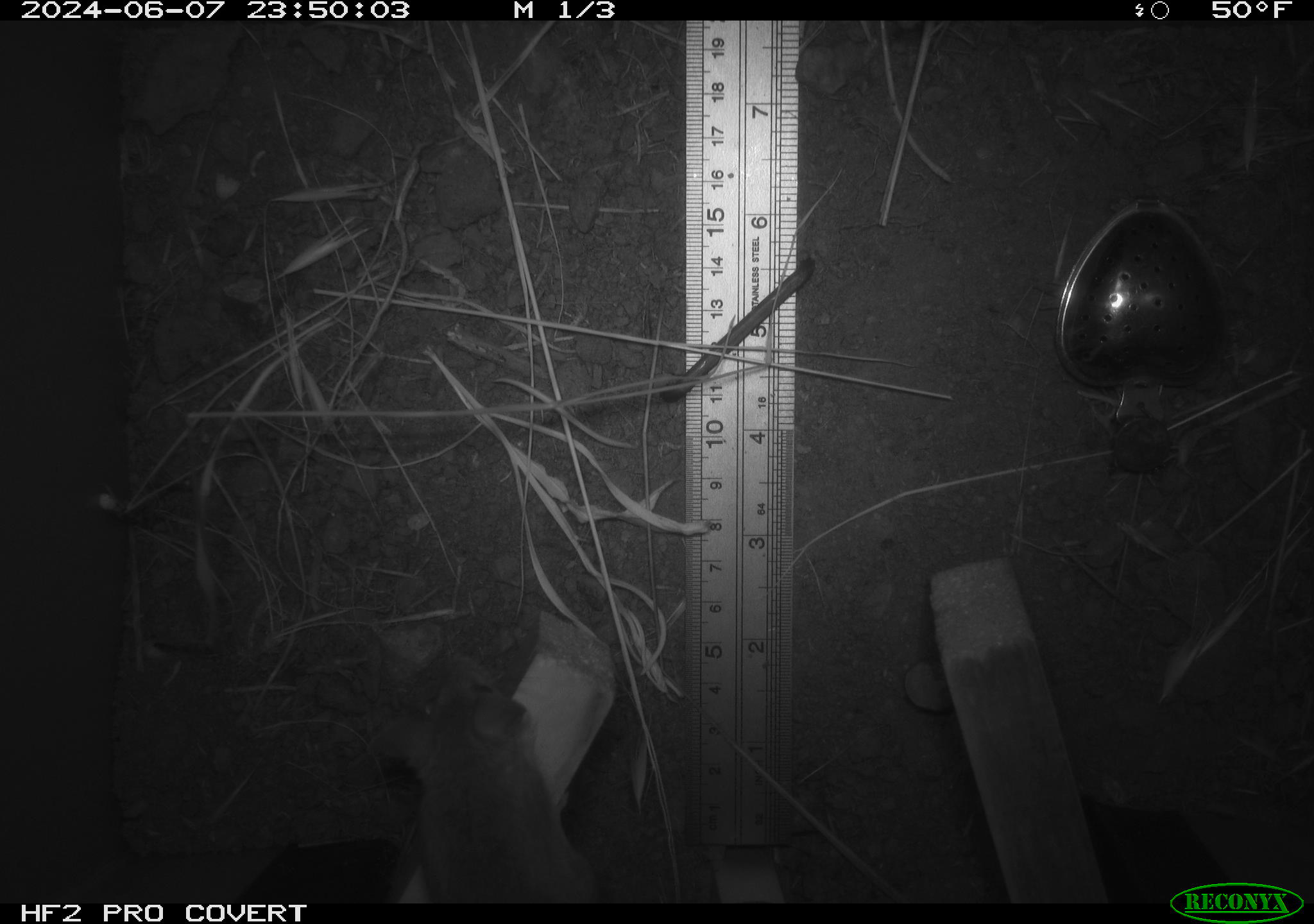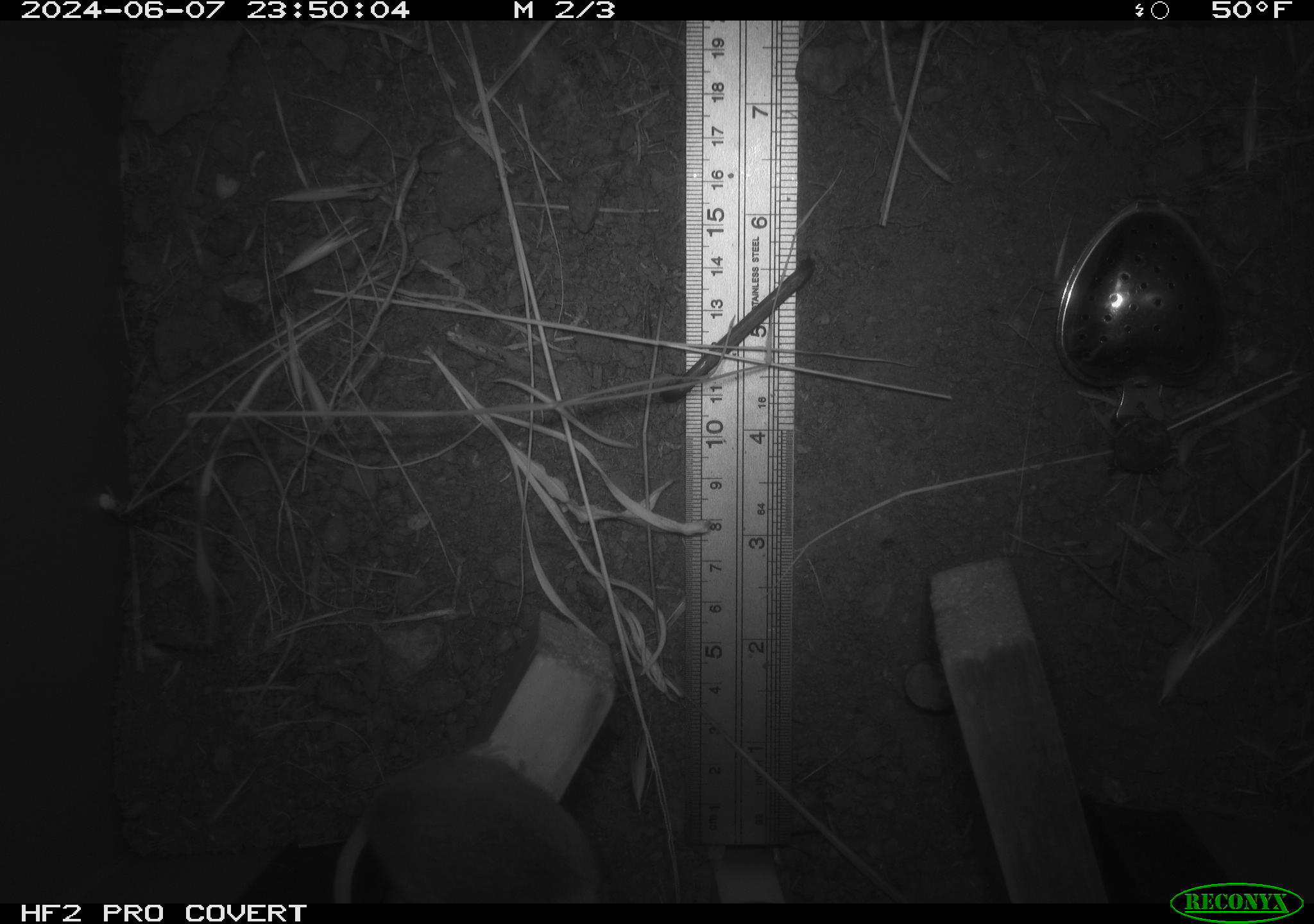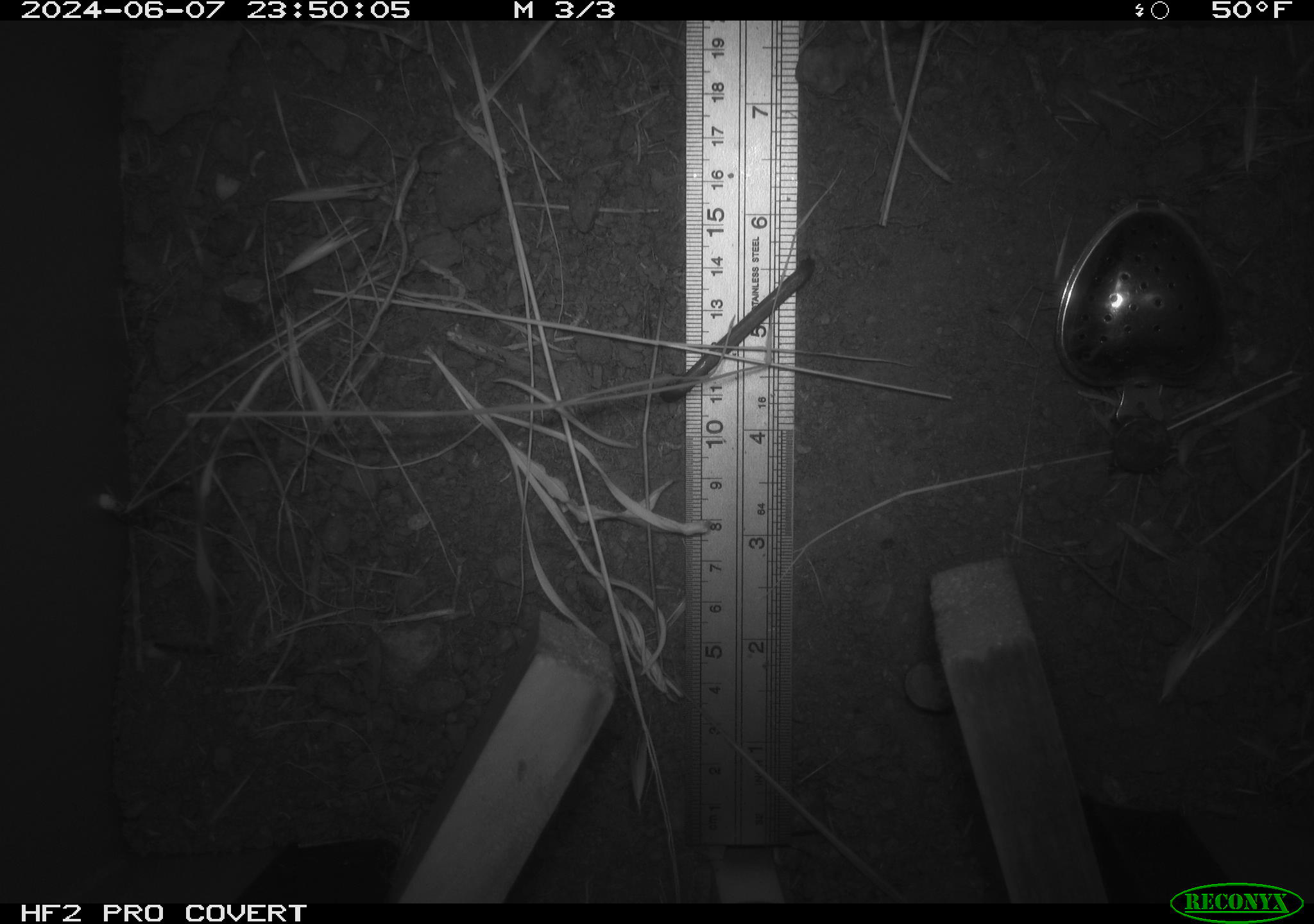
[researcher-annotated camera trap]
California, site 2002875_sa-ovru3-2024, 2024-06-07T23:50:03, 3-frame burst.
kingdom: Animalia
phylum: Chordata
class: Mammalia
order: Rodentia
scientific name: Rodentia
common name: rodent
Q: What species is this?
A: Rodent (Rodentia).